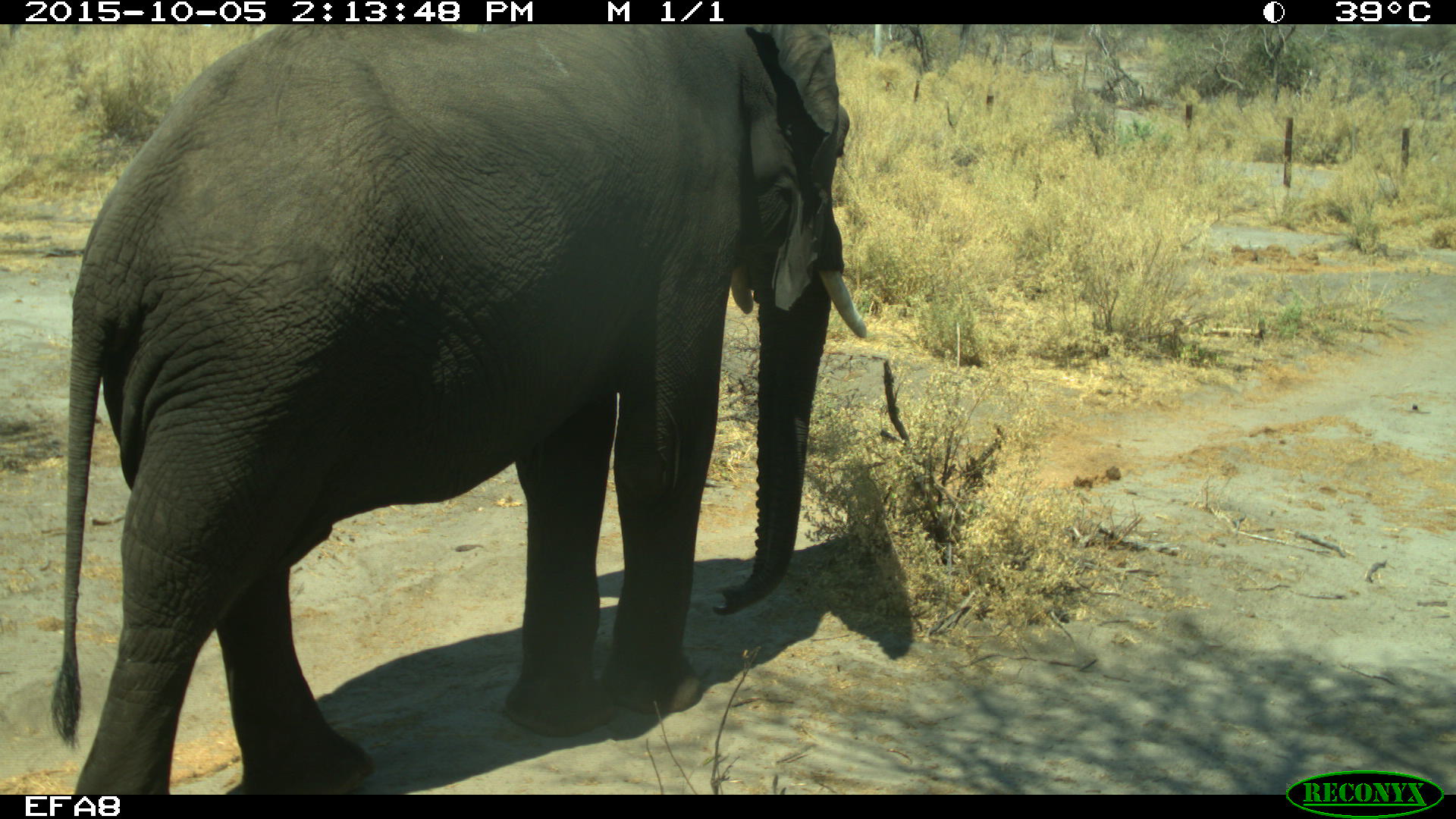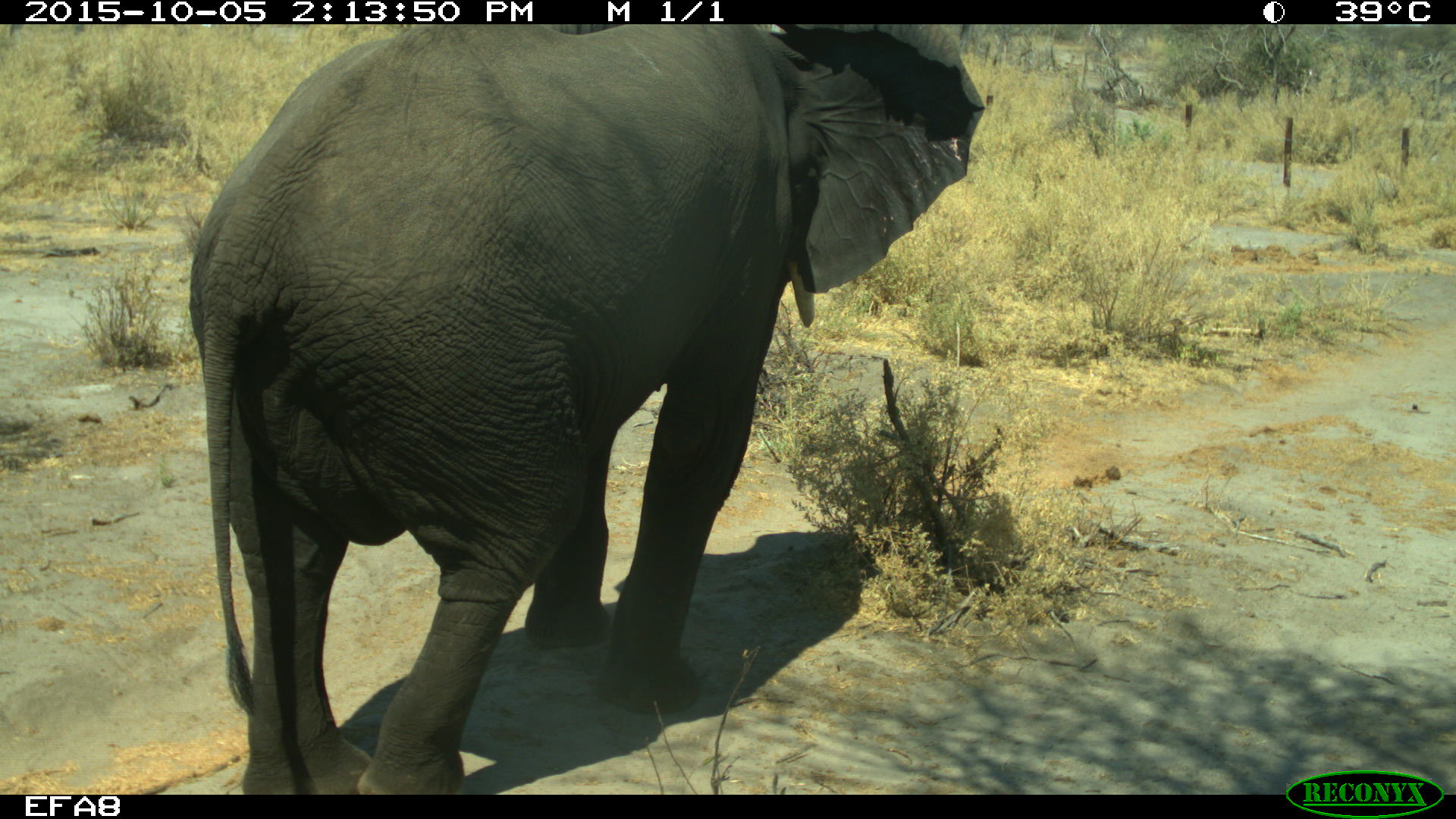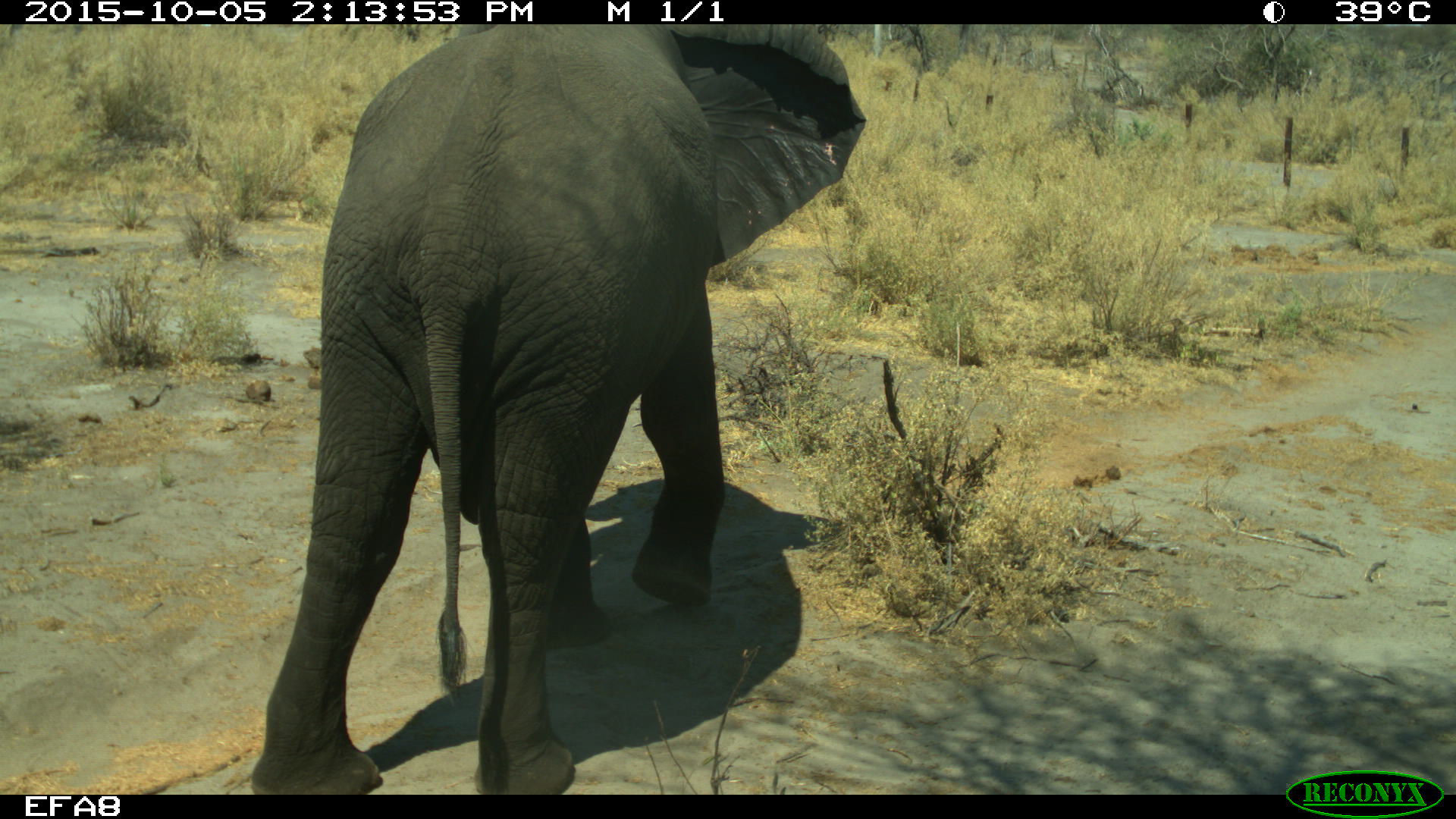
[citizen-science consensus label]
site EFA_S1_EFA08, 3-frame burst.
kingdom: Animalia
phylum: Chordata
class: Mammalia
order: Proboscidea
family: Elephantidae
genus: Loxodonta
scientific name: Loxodonta africana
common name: african bush elephant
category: elephant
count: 1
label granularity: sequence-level